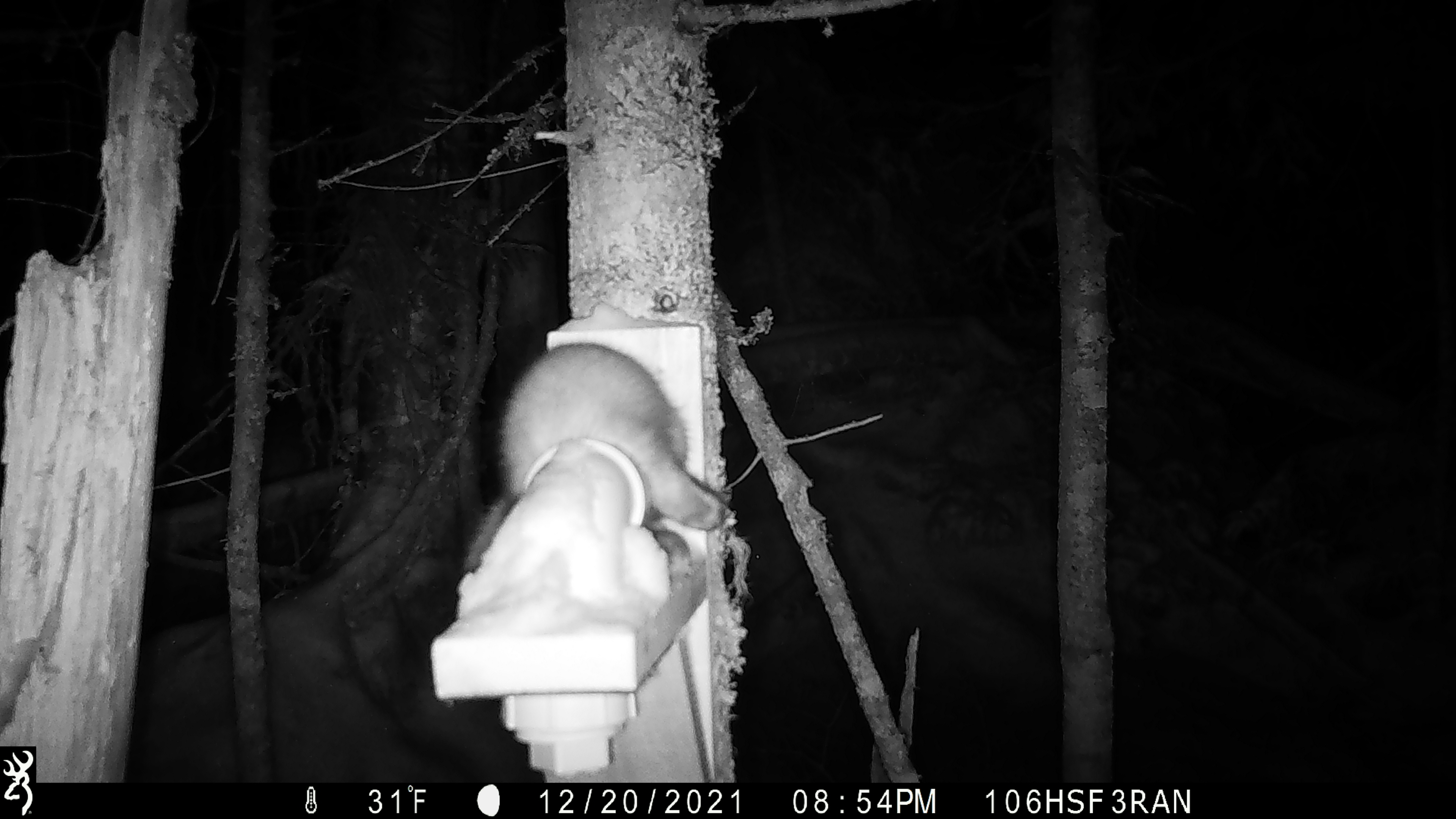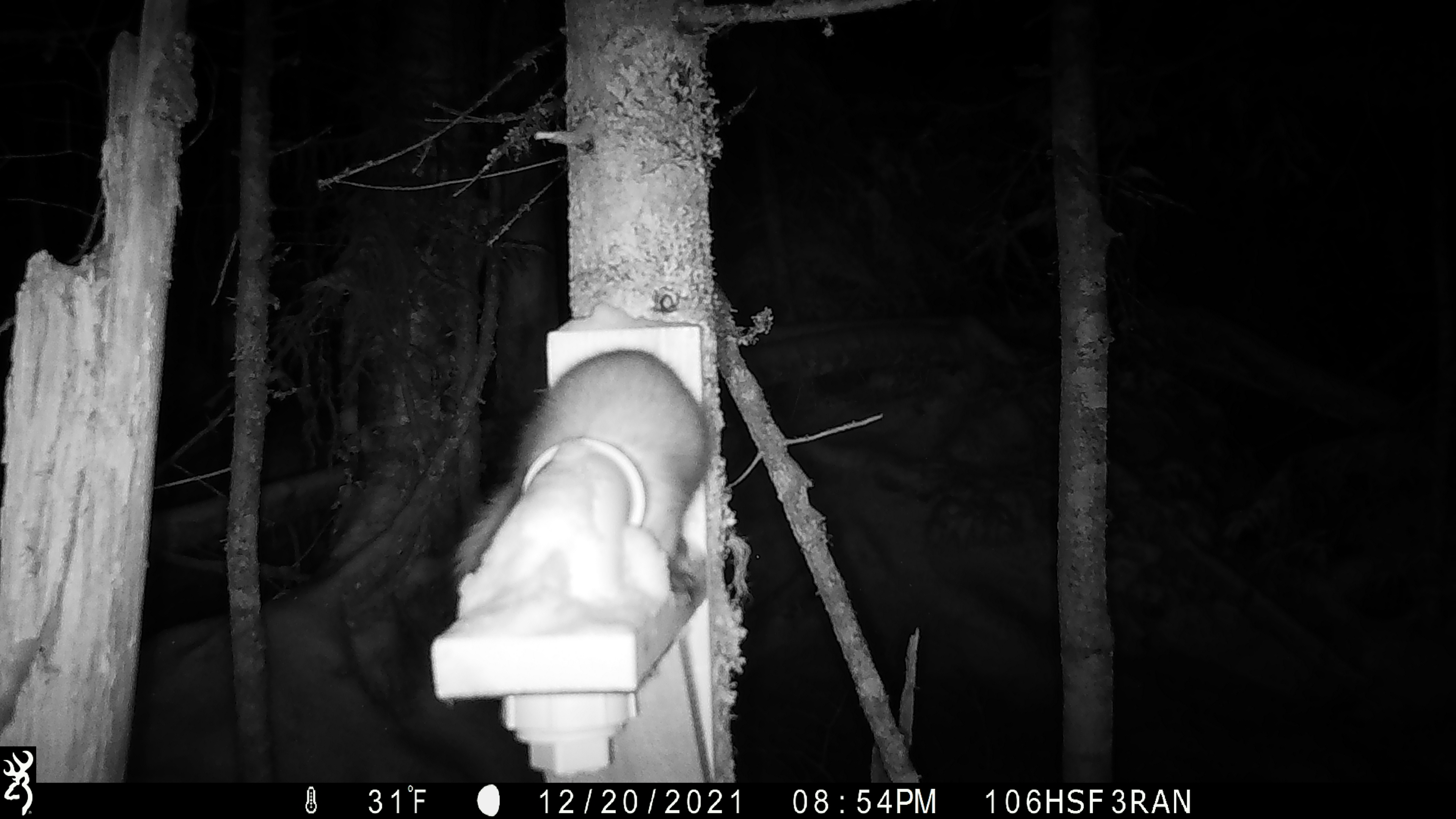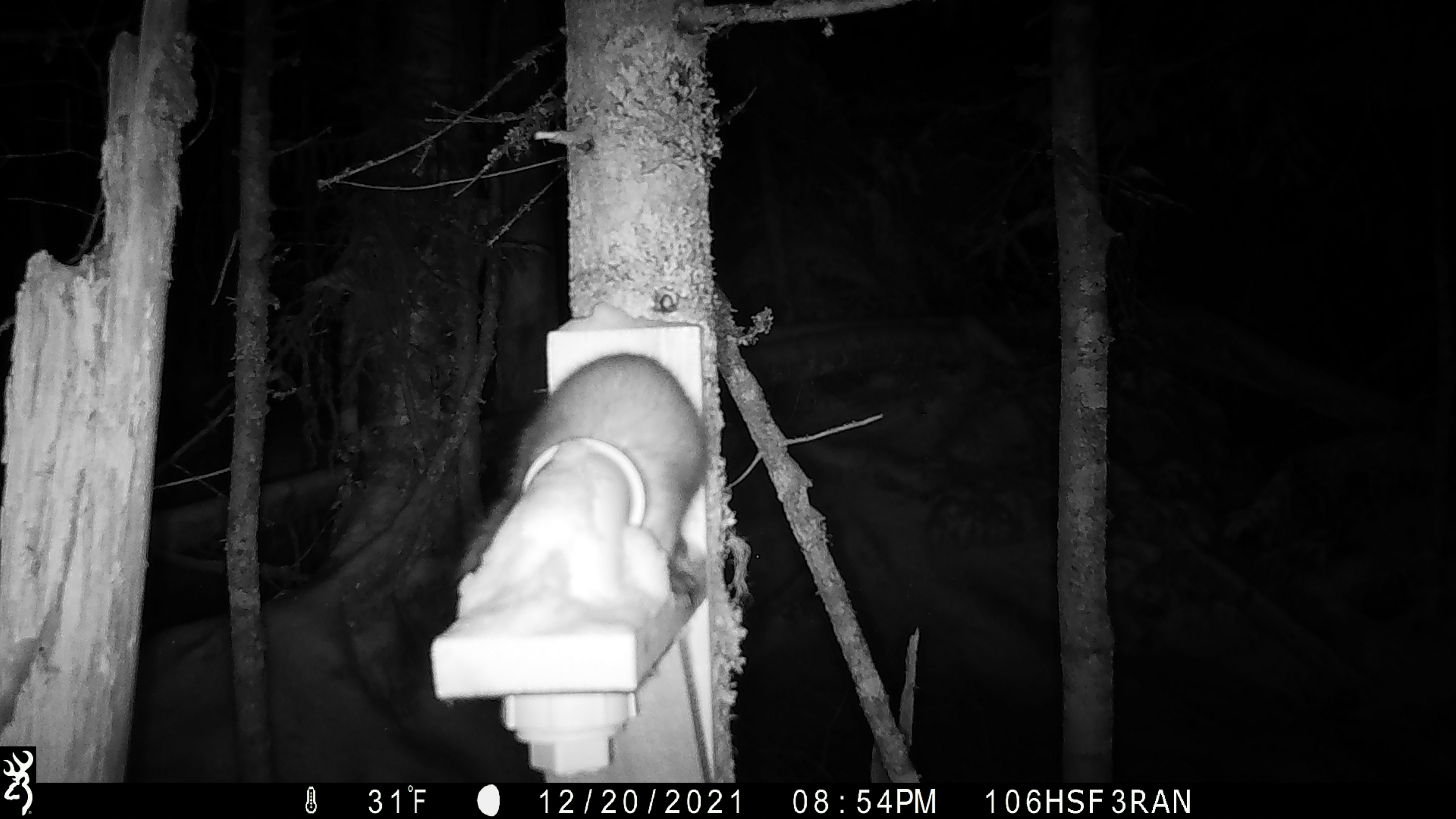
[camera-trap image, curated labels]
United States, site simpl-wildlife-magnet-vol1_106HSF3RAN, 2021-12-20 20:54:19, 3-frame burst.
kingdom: Animalia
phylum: Chordata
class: Mammalia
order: Carnivora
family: Mustelidae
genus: Martes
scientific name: Martes americana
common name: american marten